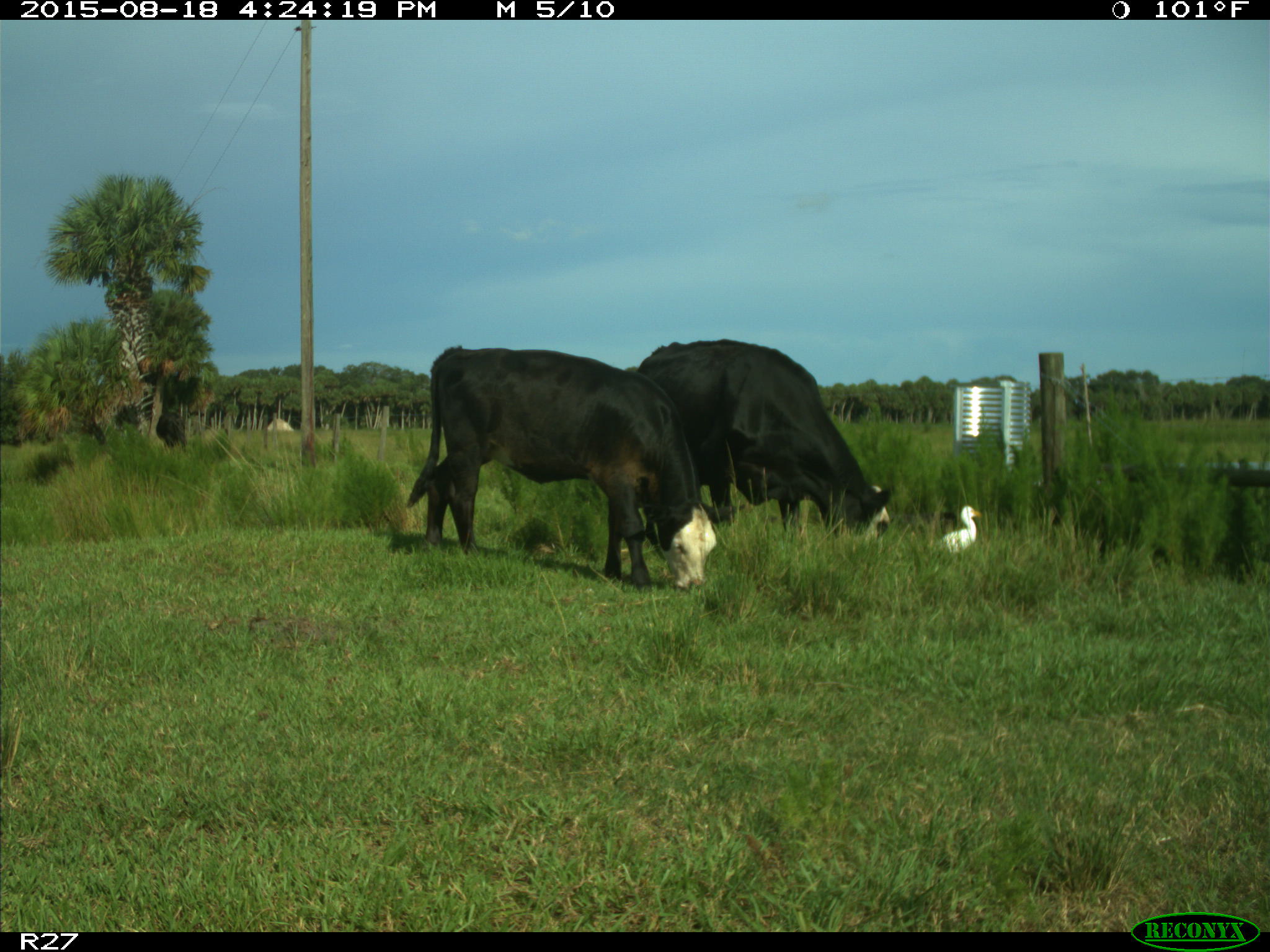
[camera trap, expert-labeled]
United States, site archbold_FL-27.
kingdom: Animalia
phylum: Chordata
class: Mammalia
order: Artiodactyla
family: Bovidae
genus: Bos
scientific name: Bos taurus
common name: domestic cow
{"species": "Bos taurus (domestic cow)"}